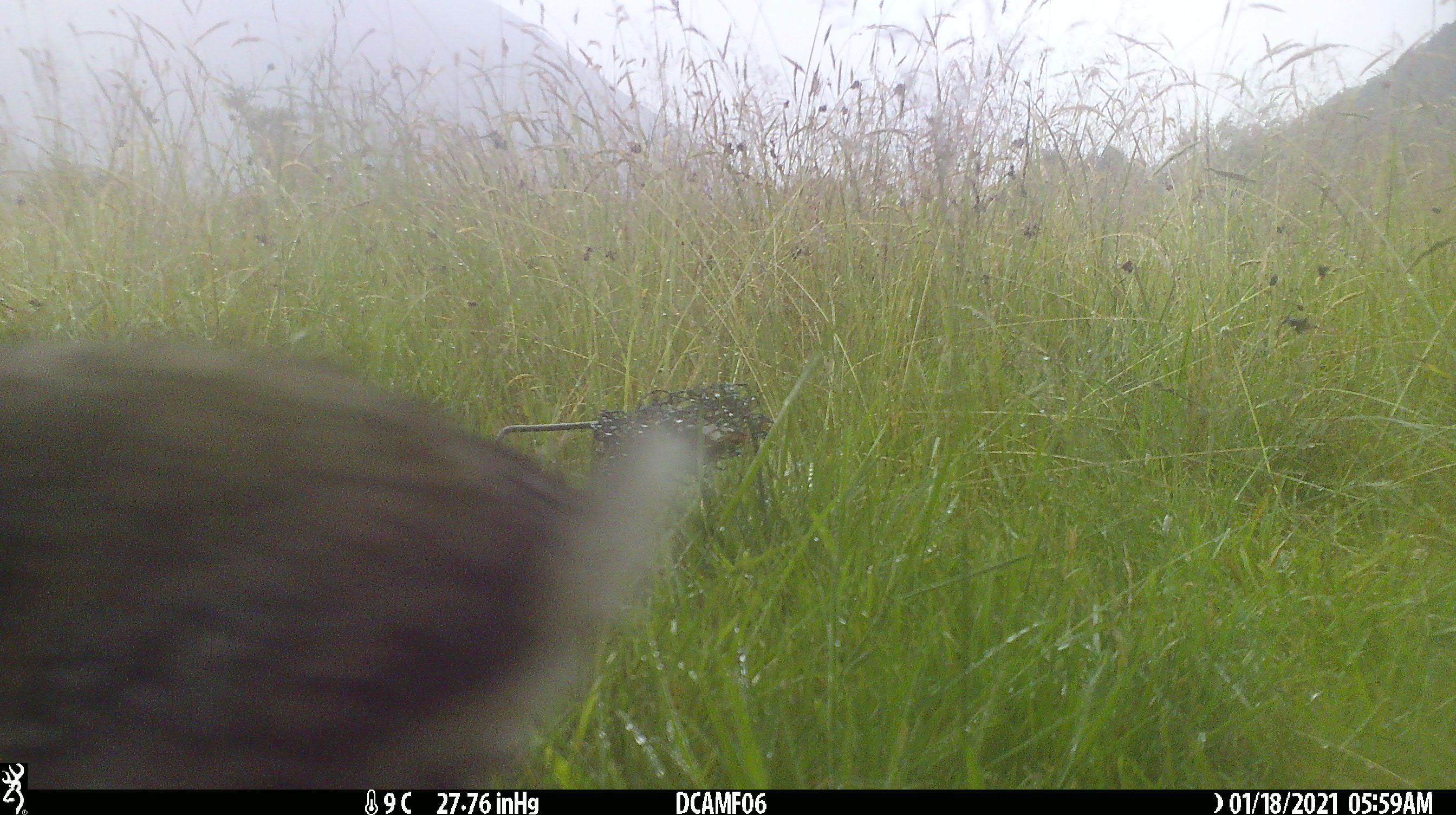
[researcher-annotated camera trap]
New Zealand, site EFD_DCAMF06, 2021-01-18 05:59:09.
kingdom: Animalia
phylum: Chordata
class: Mammalia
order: Lagomorpha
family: Leporidae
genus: Oryctolagus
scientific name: Oryctolagus cuniculus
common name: european rabbit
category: rabbit